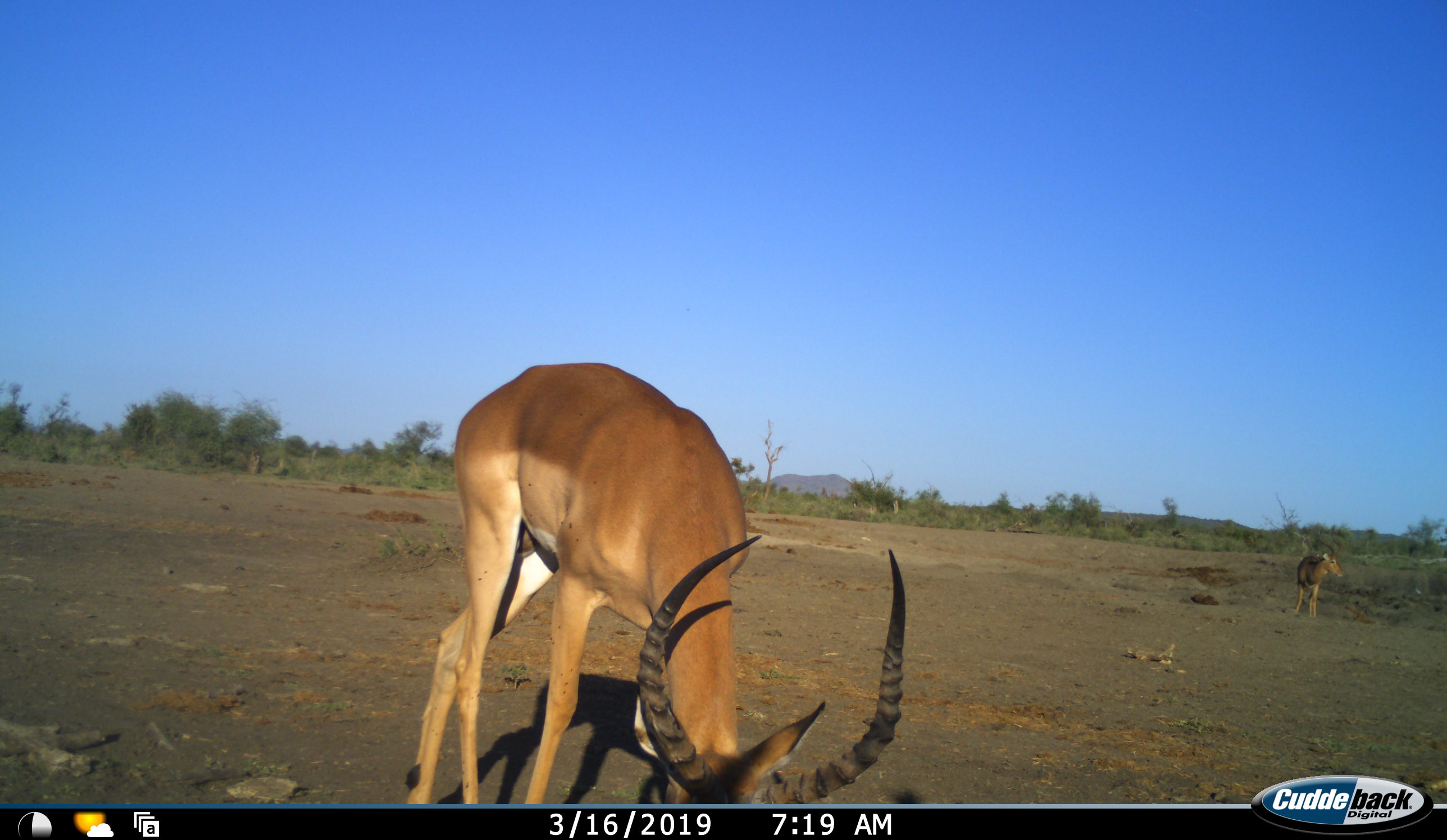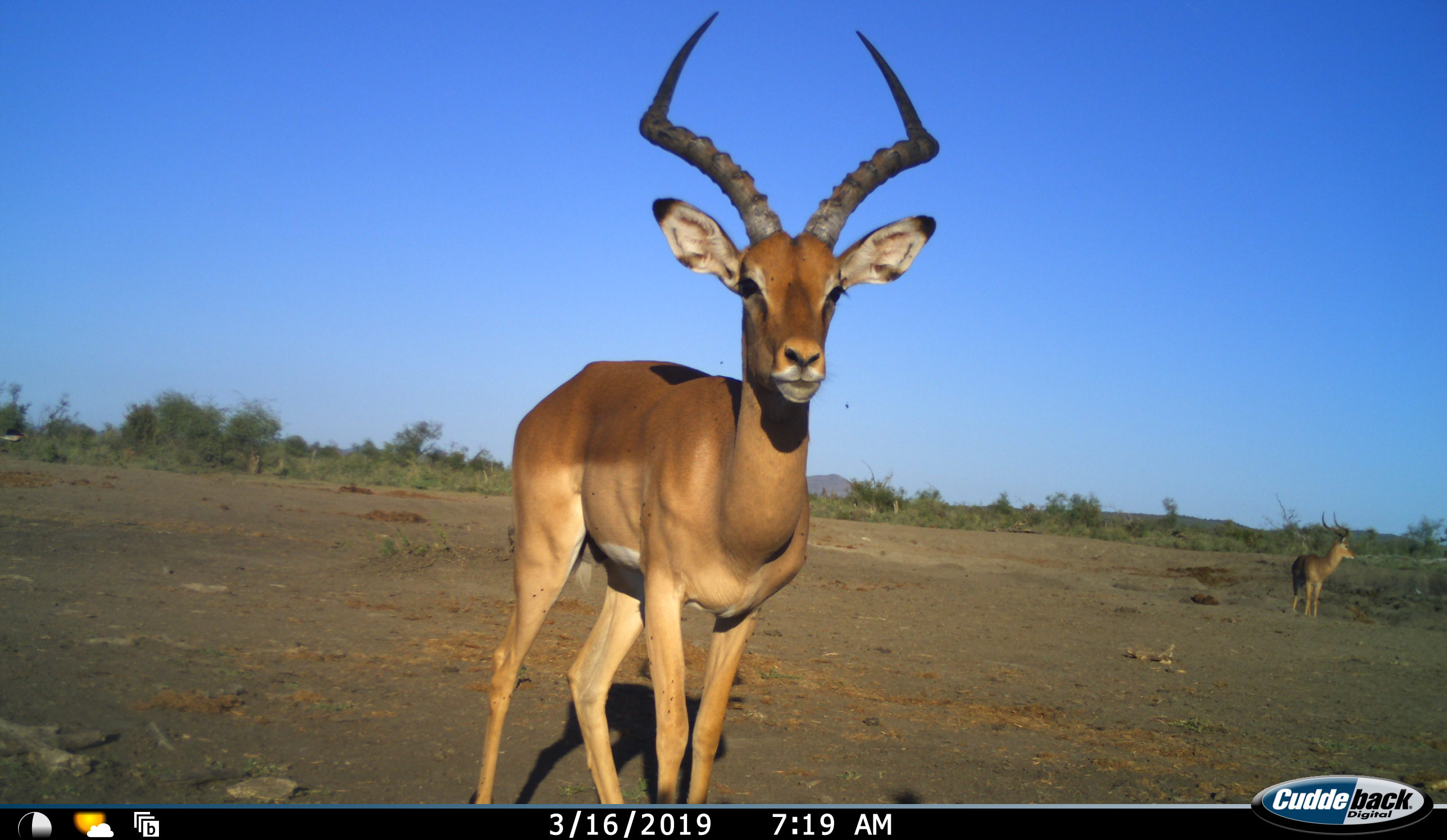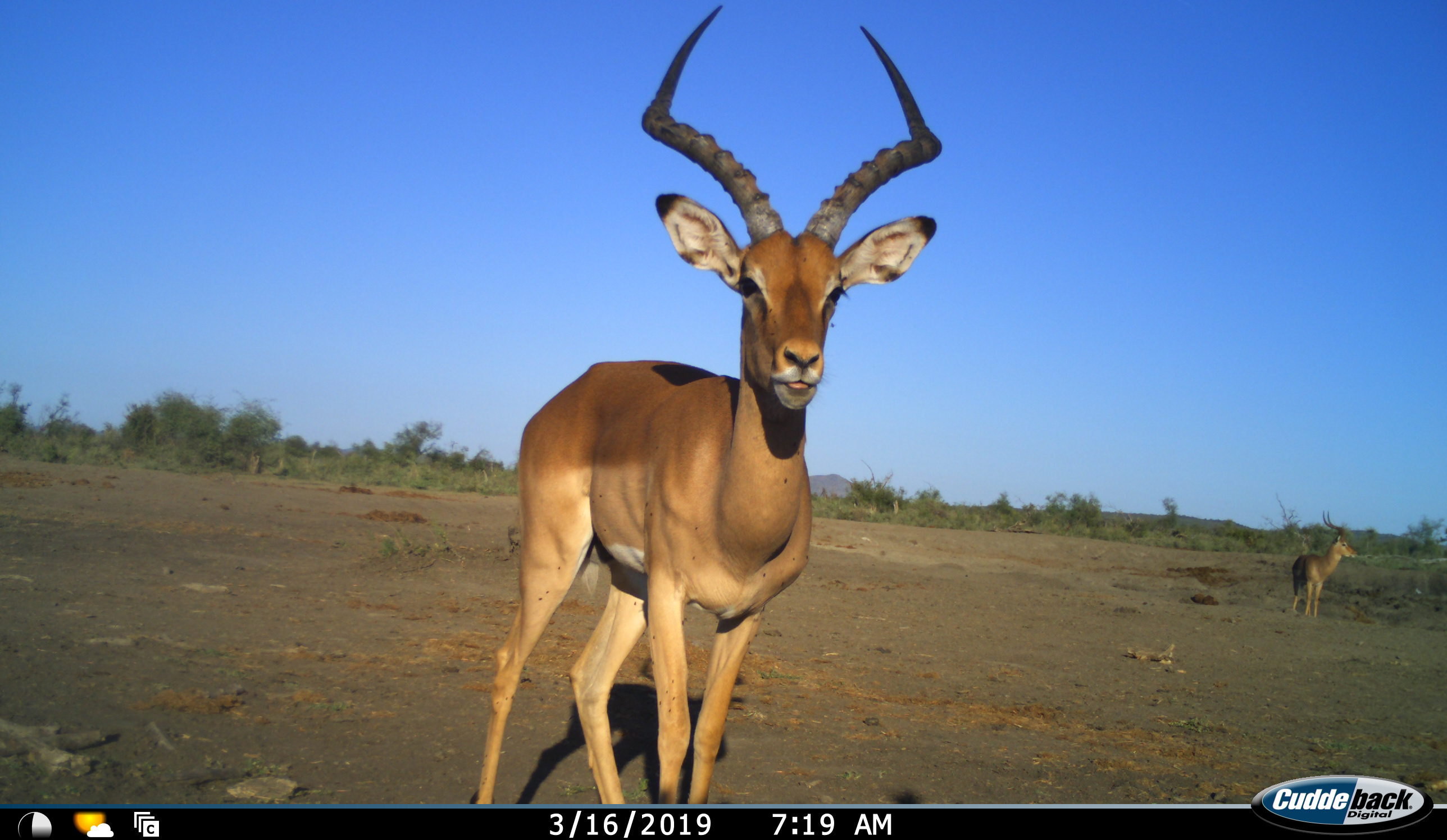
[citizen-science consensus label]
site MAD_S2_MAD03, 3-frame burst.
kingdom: Animalia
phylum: Chordata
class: Mammalia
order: Artiodactyla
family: Bovidae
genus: Aepyceros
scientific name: Aepyceros melampus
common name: impala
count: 2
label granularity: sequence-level